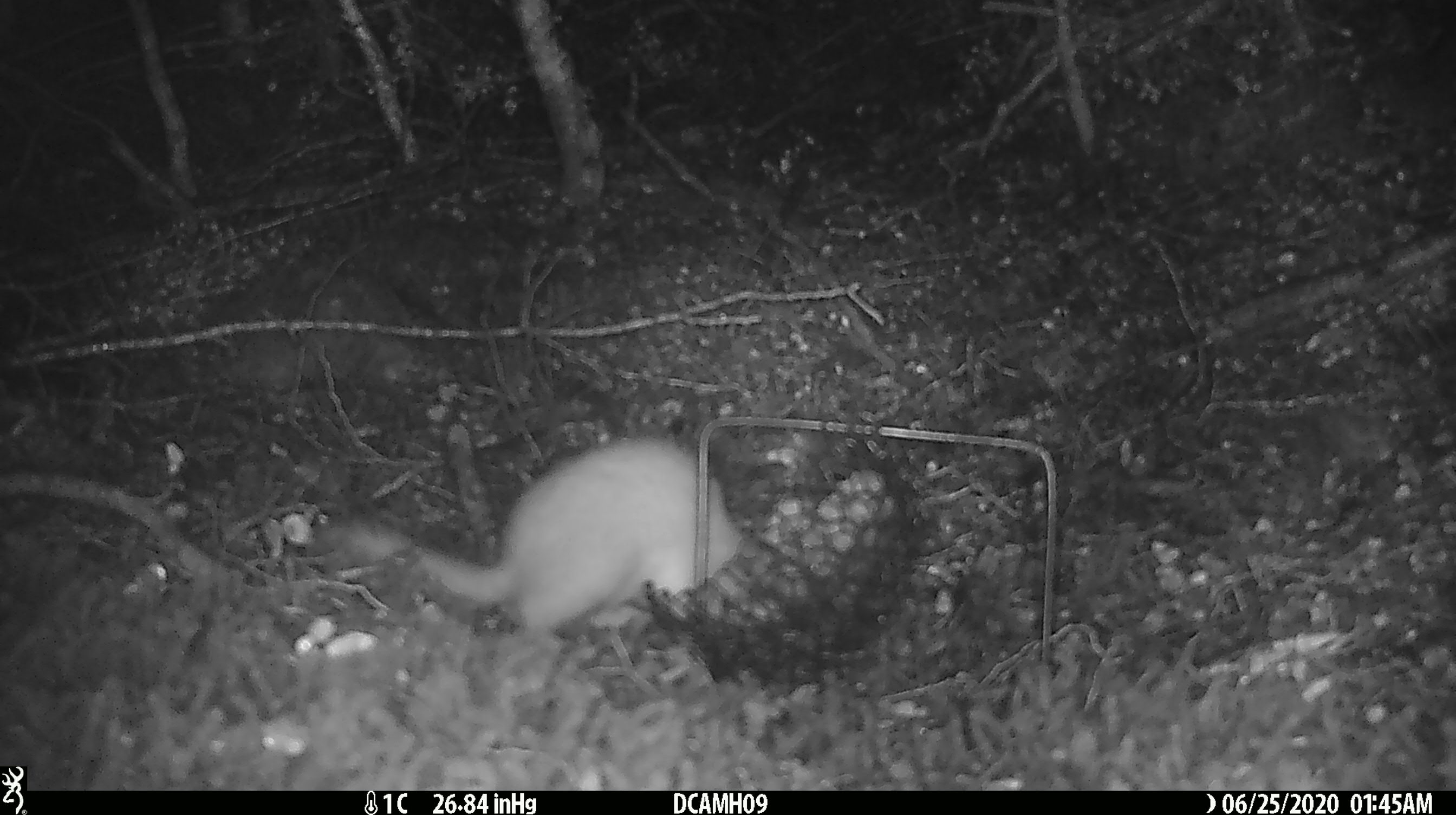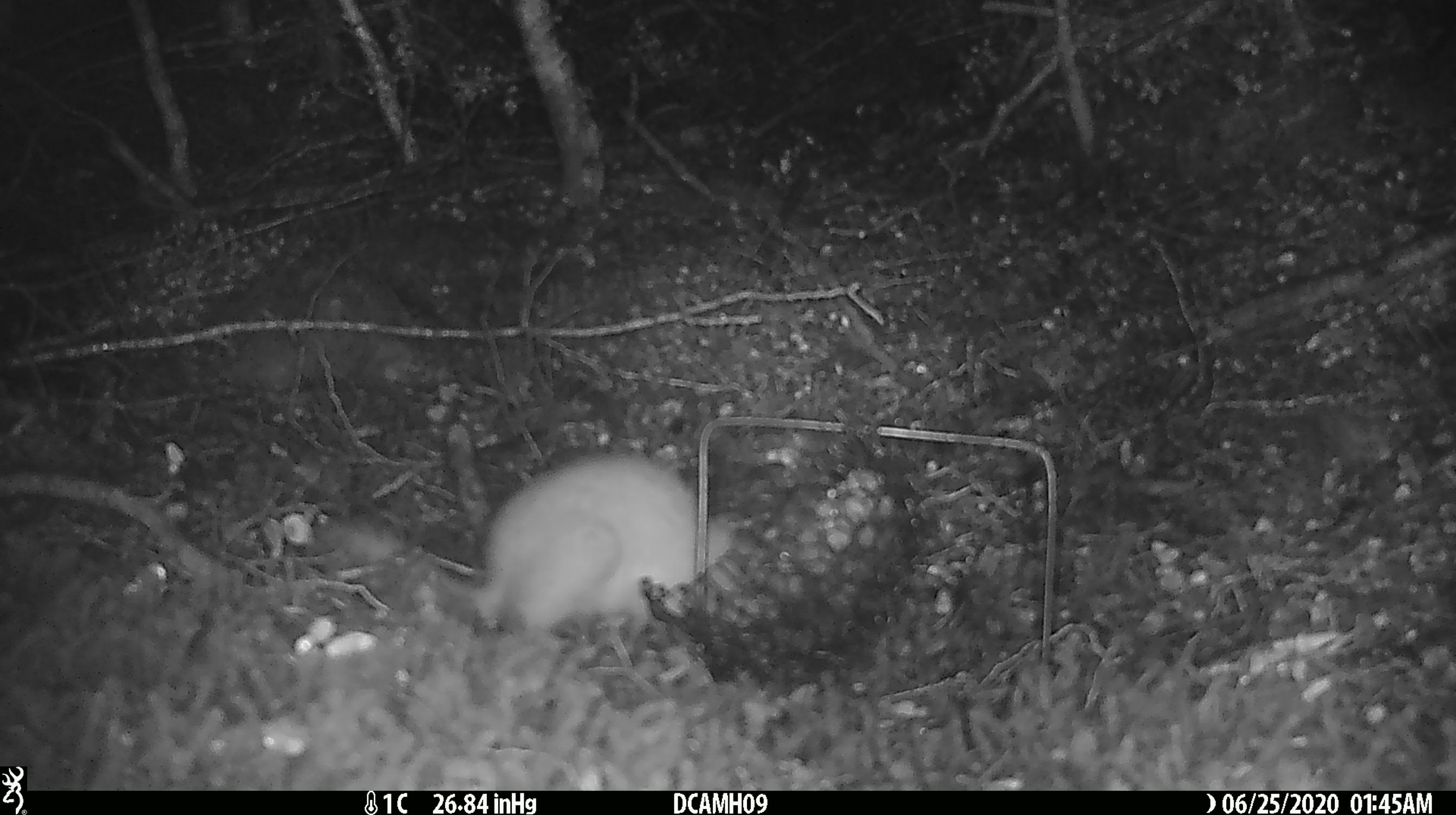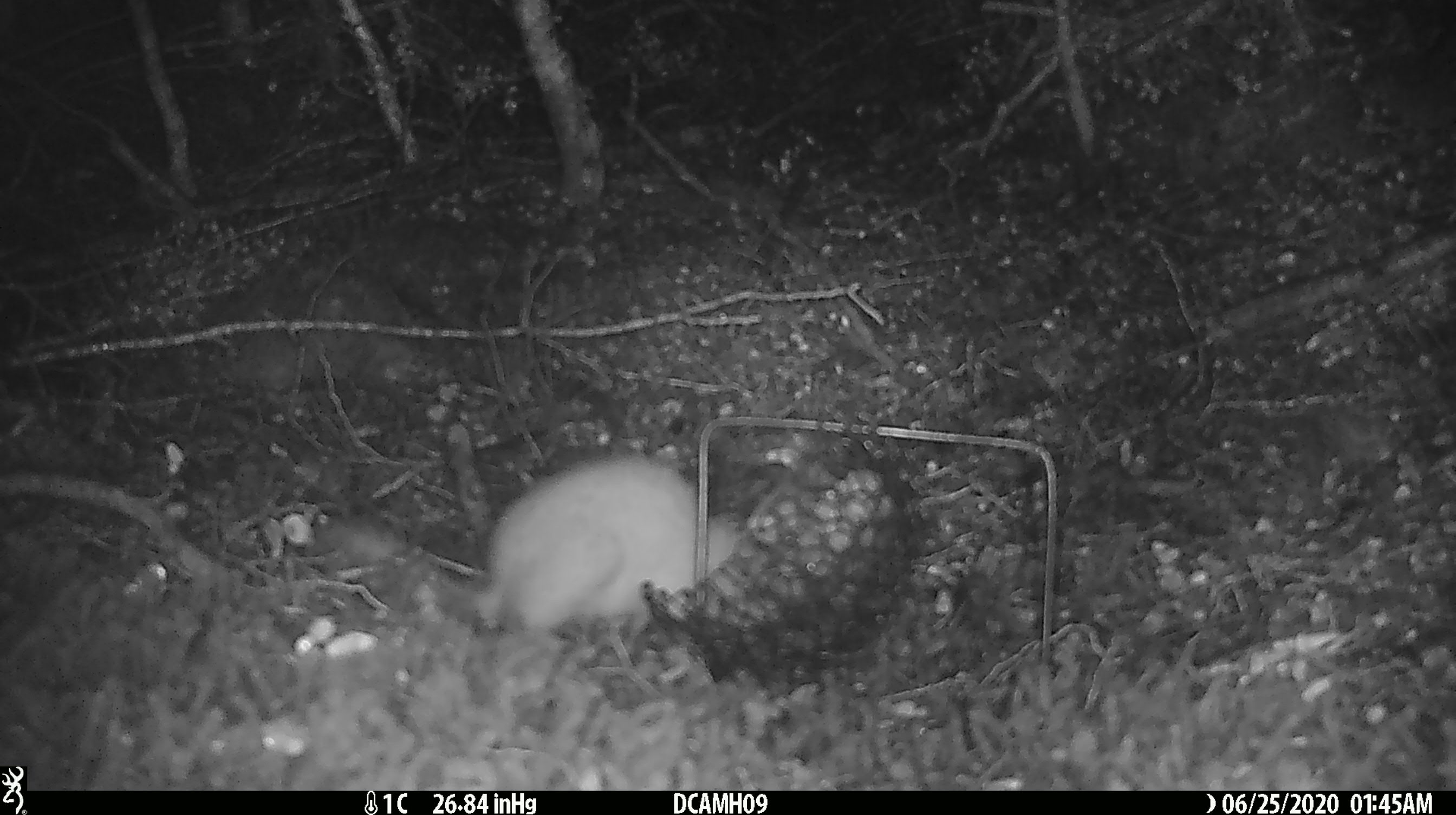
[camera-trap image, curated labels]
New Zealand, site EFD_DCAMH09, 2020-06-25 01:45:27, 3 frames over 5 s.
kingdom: Animalia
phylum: Chordata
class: Mammalia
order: Carnivora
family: Mustelidae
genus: Mustela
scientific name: Mustela erminea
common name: stoat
Stoat (Mustela erminea).